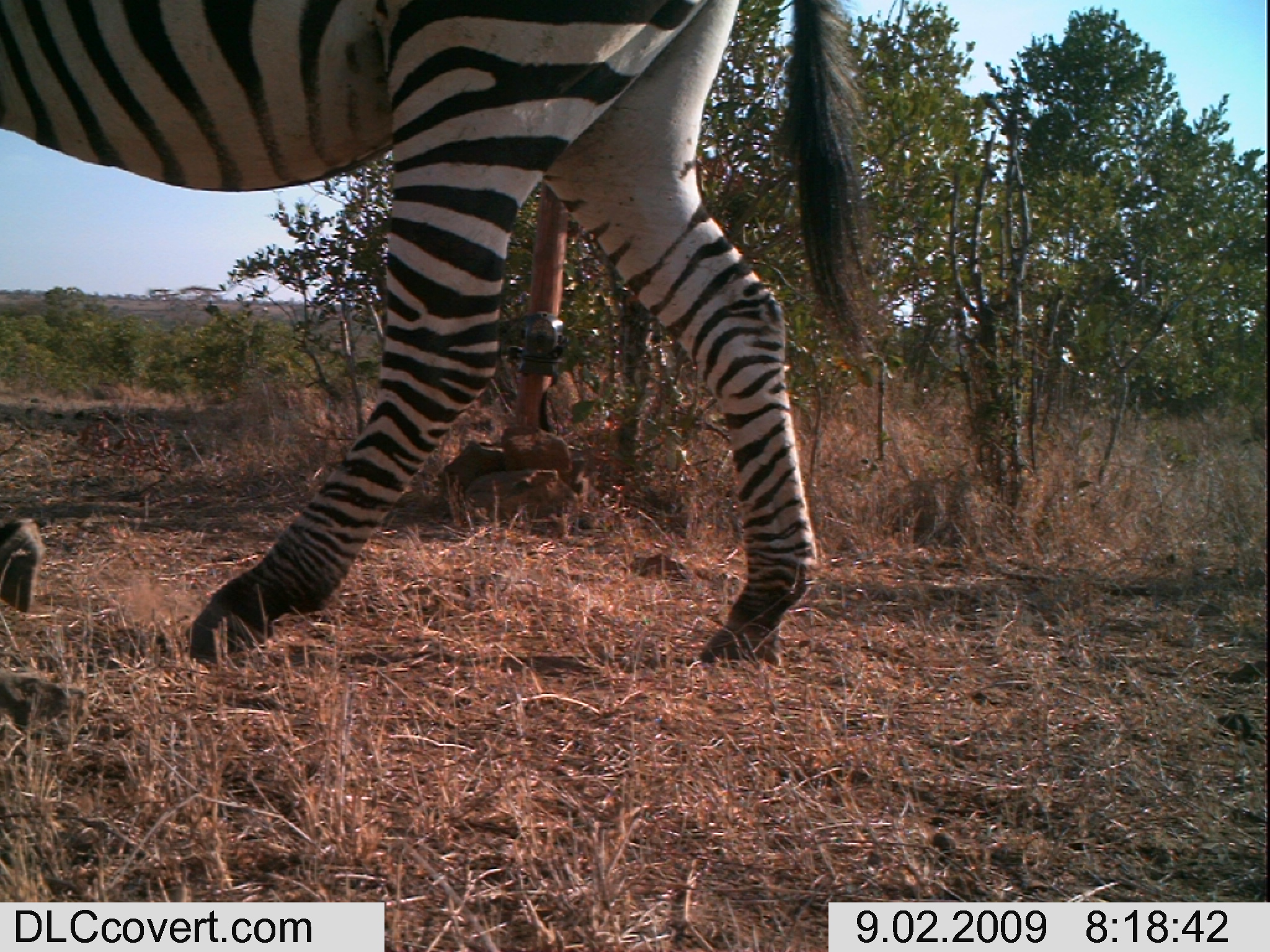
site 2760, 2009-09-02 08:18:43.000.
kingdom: Animalia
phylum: Chordata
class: Mammalia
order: Perissodactyla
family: Equidae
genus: Equus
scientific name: Equus quagga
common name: plains zebra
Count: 1.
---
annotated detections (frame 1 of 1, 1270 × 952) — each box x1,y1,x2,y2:
equus quagga: 0,0,883,668